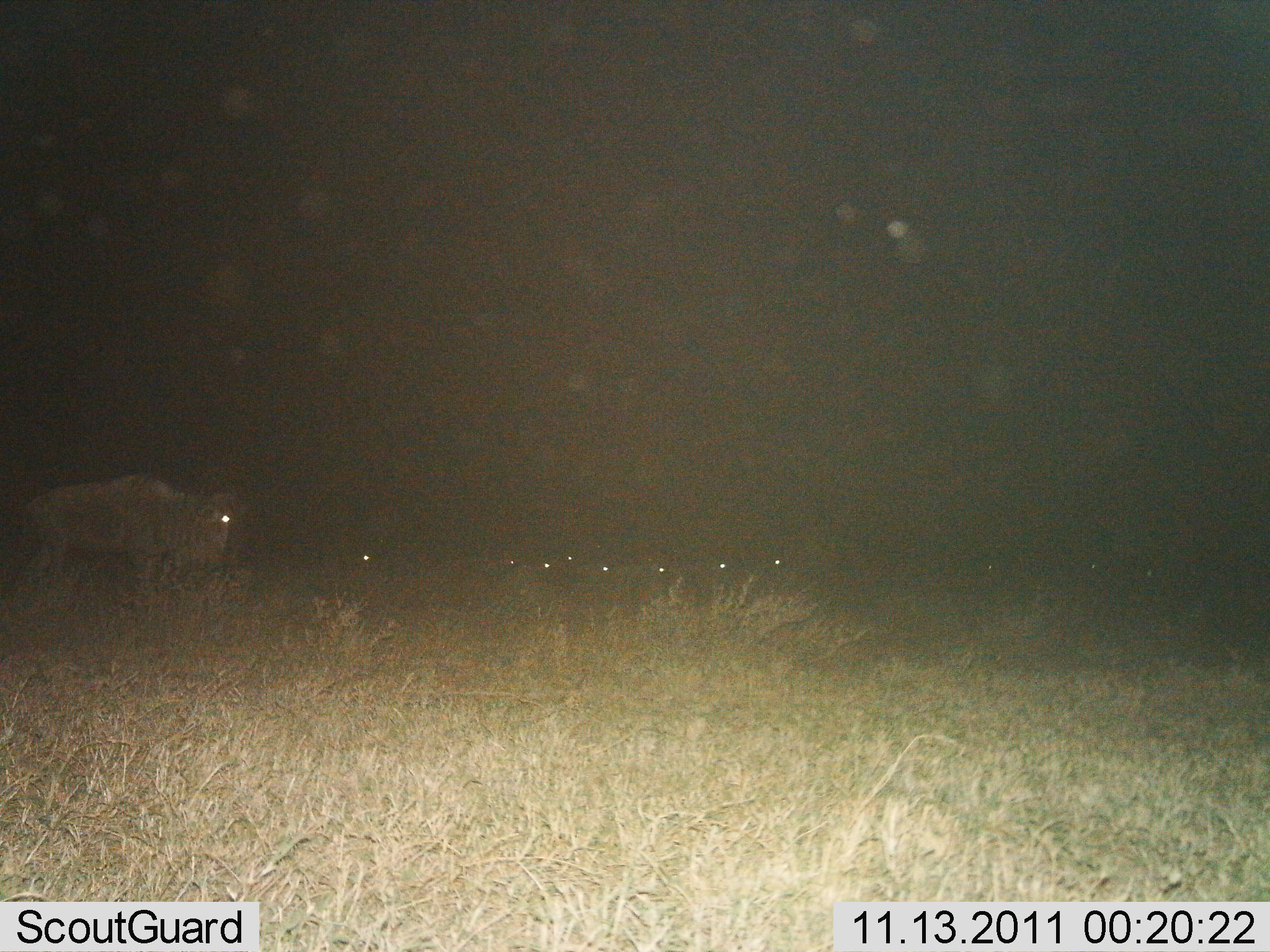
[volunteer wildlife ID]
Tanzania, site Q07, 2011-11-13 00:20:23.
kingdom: Animalia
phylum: Chordata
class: Mammalia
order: Artiodactyla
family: Bovidae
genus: Connochaetes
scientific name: Connochaetes taurinus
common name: blue wildebeest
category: wildebeest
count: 8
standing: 67%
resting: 17%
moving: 17%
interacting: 0%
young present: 0%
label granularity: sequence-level